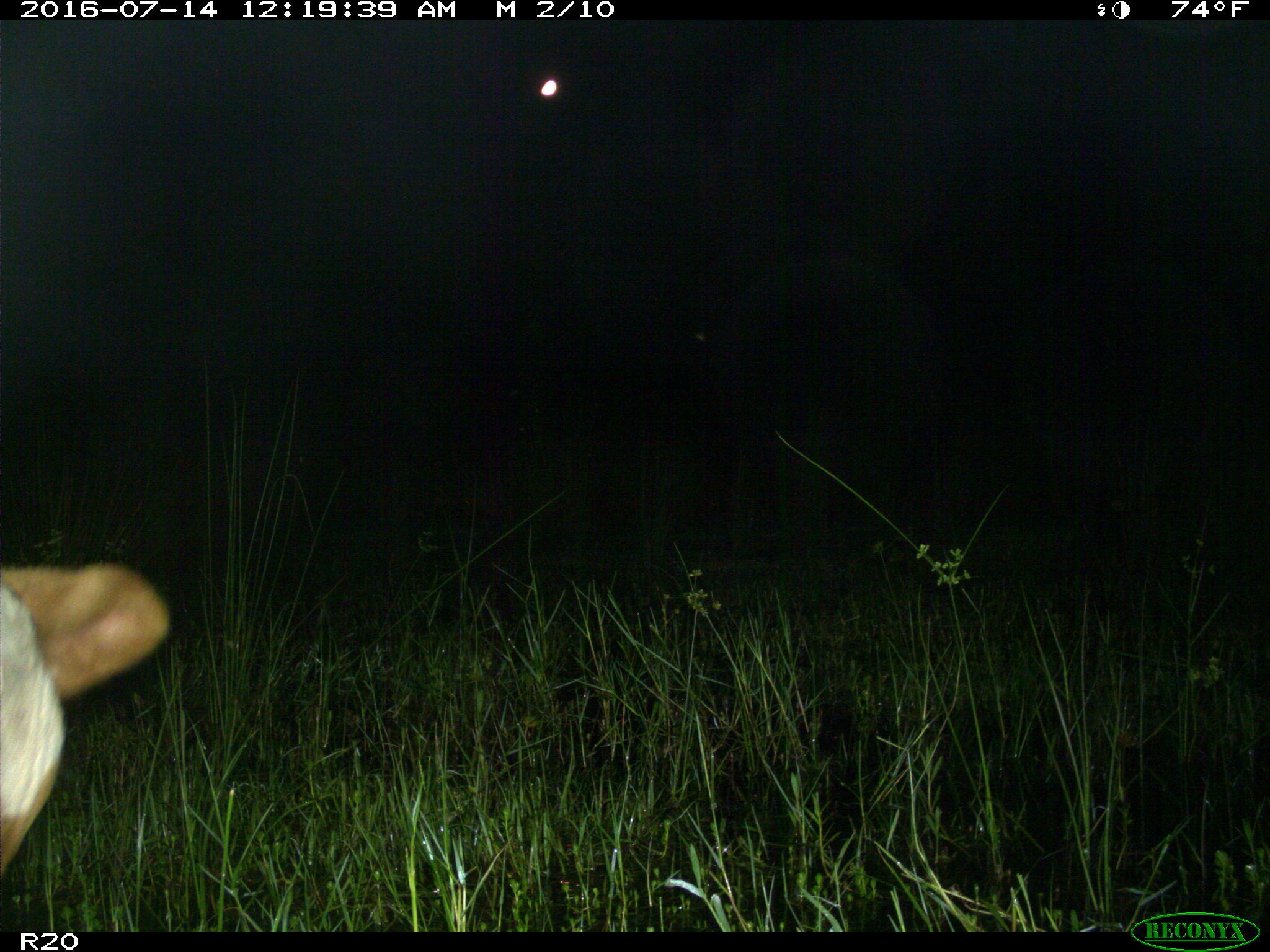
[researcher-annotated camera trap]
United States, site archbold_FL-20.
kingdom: Animalia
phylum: Chordata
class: Mammalia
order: Artiodactyla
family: Bovidae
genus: Bos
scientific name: Bos taurus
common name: domestic cow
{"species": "Bos taurus (domestic cow)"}